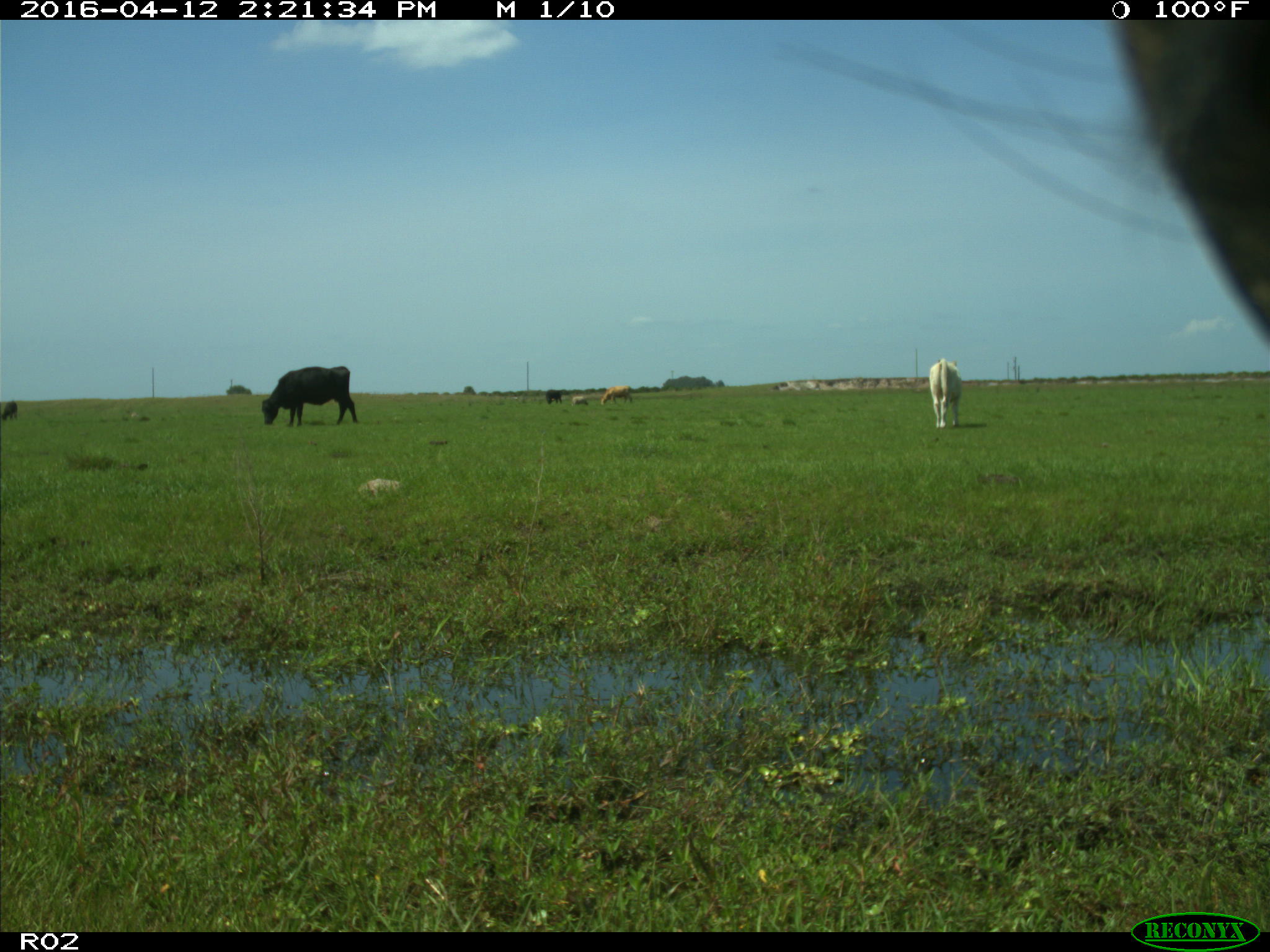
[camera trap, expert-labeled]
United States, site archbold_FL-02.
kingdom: Animalia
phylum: Chordata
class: Mammalia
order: Artiodactyla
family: Bovidae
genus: Bos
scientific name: Bos taurus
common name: domestic cow